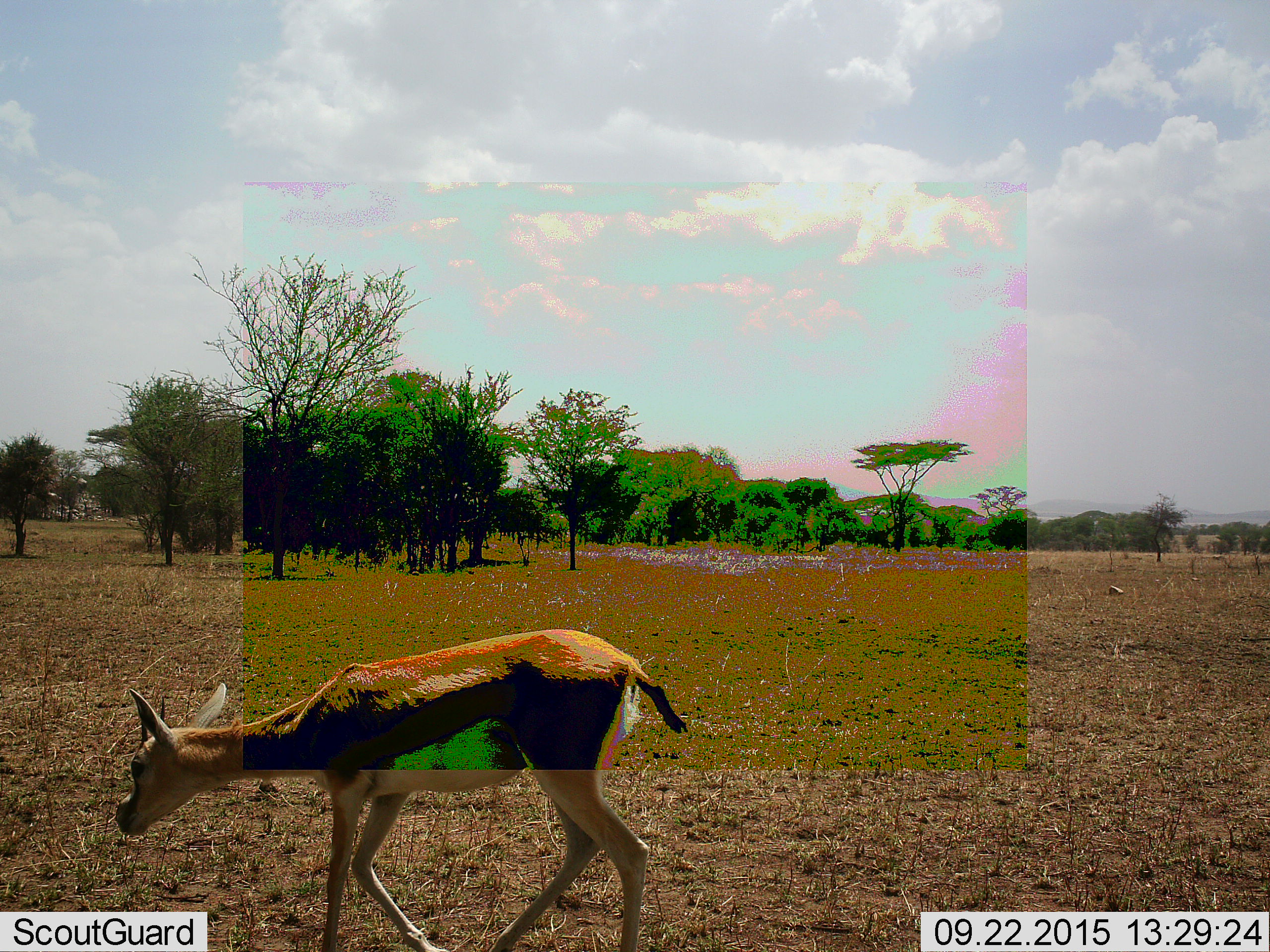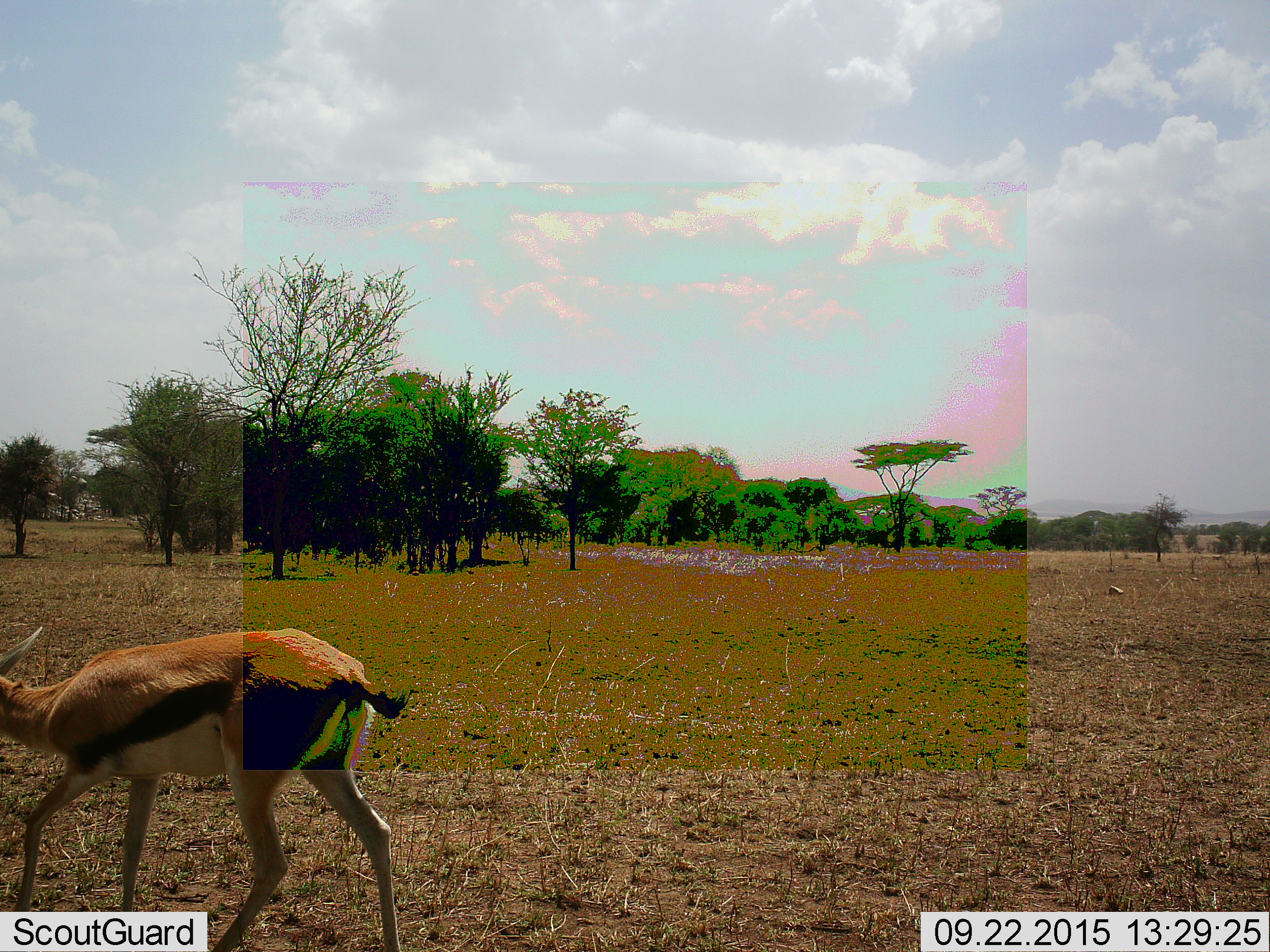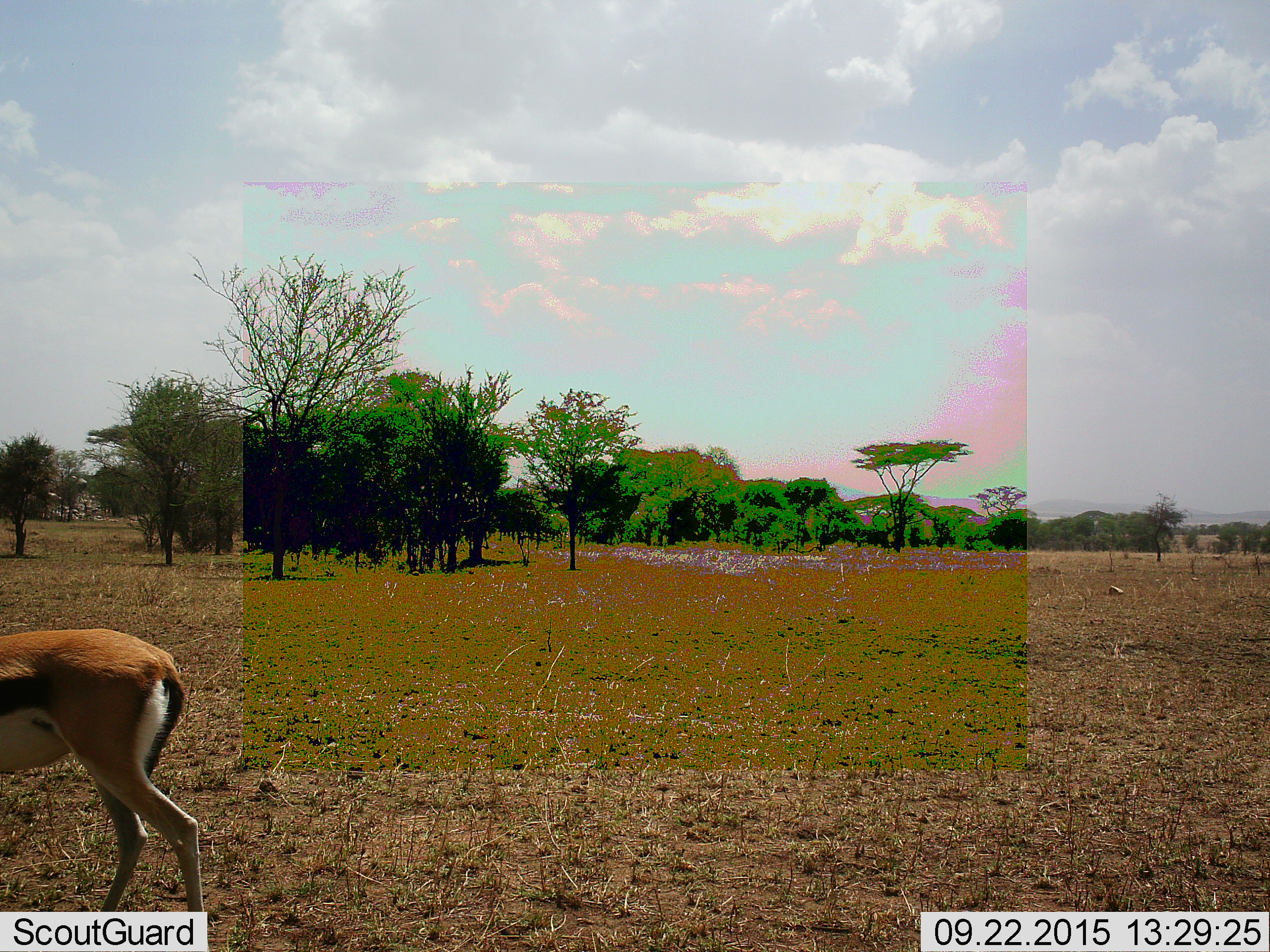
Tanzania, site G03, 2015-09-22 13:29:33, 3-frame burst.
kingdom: Animalia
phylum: Chordata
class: Mammalia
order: Artiodactyla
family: Bovidae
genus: Eudorcas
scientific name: Eudorcas thomsonii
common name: thomson's gazelle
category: gazellethomsons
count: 1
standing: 0%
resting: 0%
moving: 100%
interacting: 0%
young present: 0%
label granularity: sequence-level